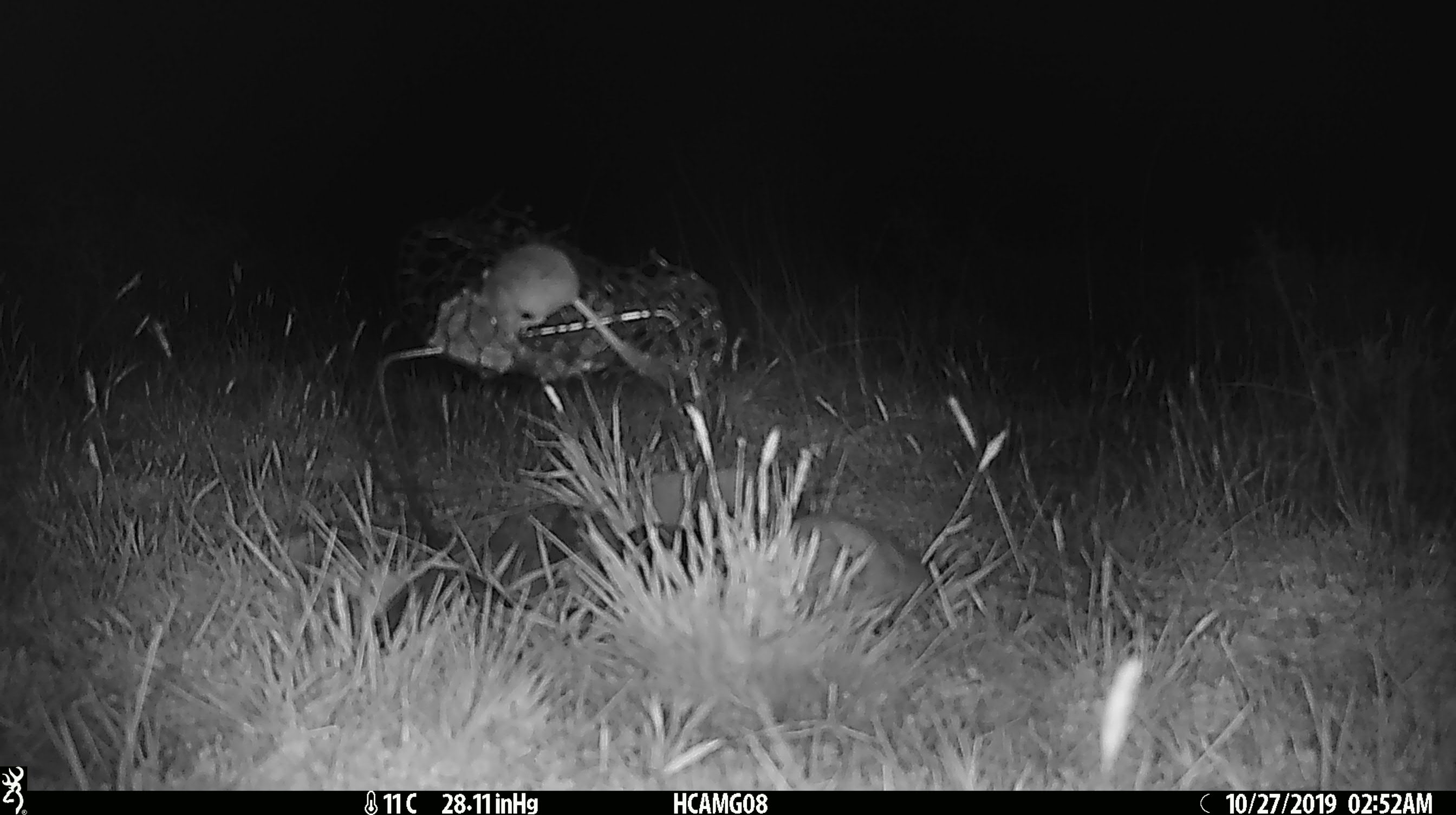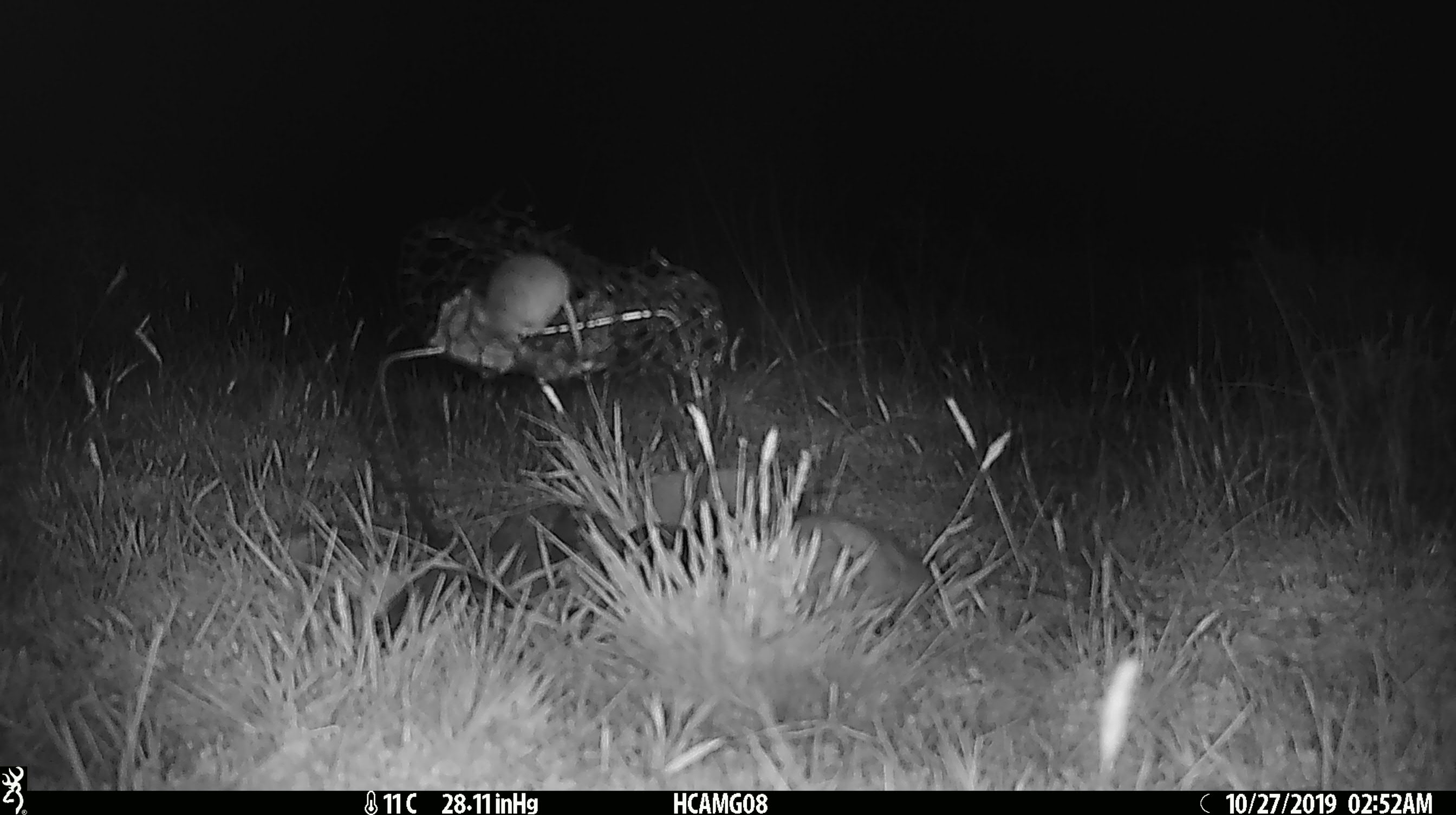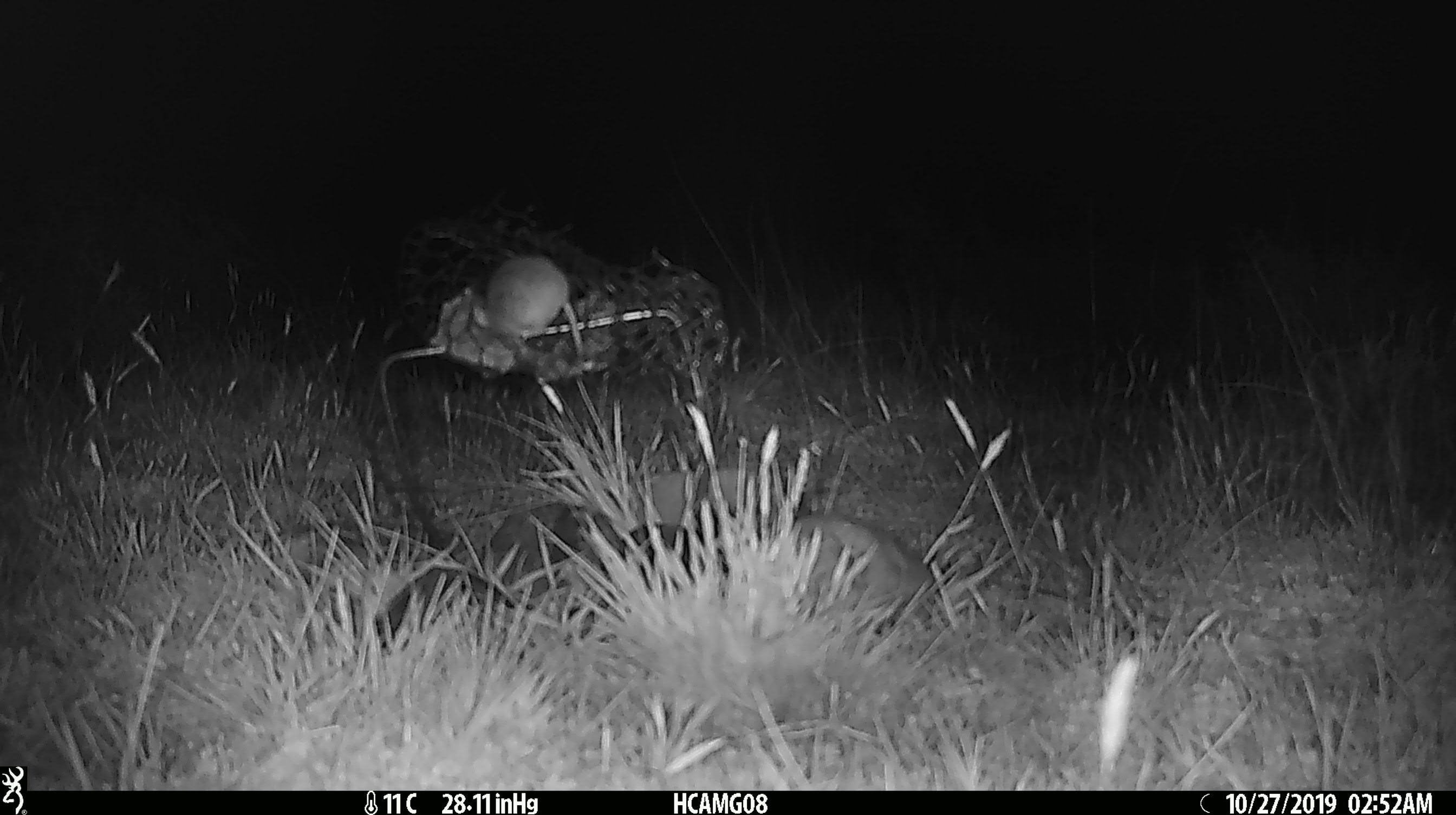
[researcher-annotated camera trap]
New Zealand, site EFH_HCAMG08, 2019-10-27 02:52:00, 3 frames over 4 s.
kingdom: Animalia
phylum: Chordata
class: Mammalia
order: Rodentia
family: Muridae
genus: Mus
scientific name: Mus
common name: mouse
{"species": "mouse (Mus)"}